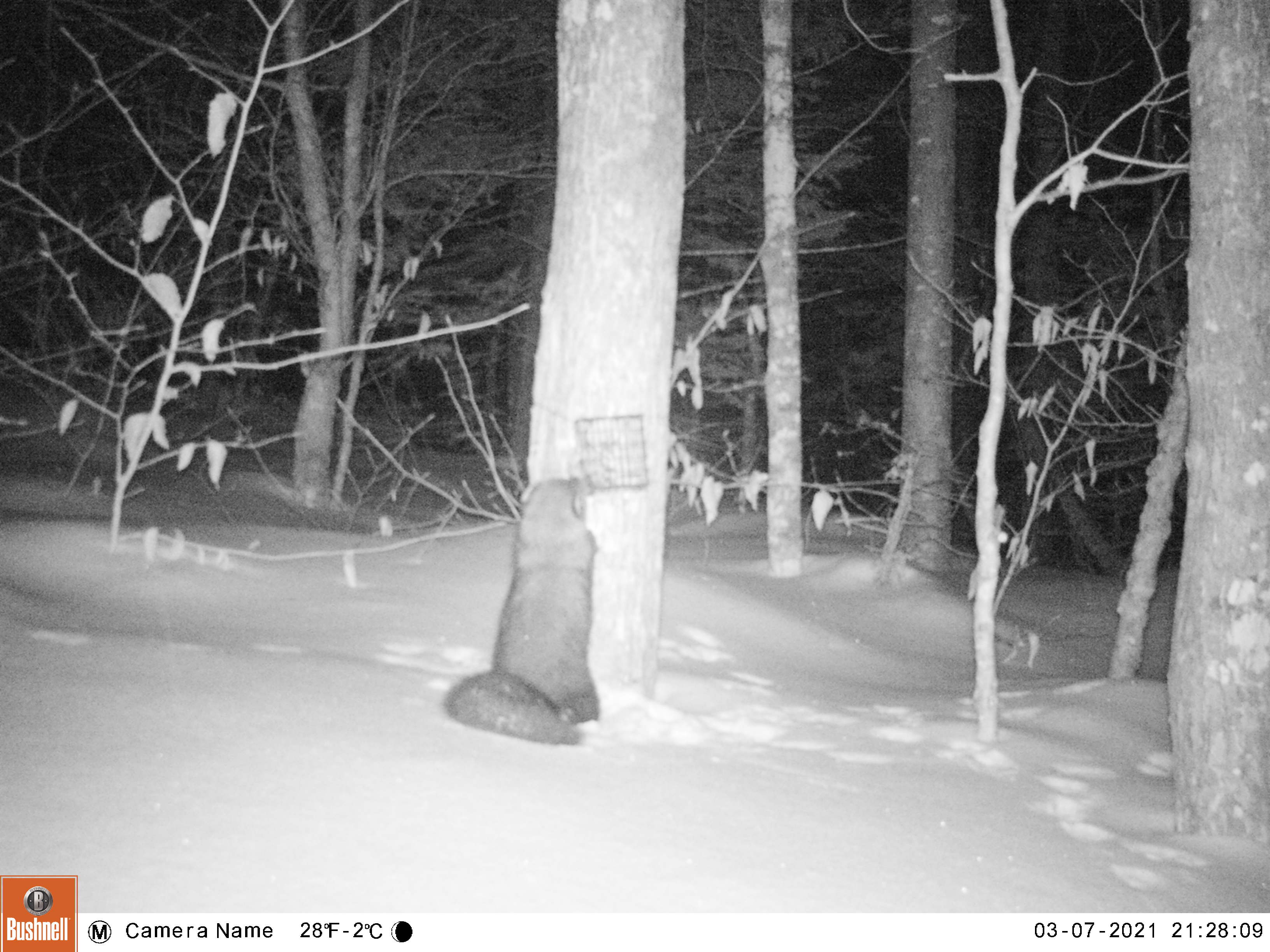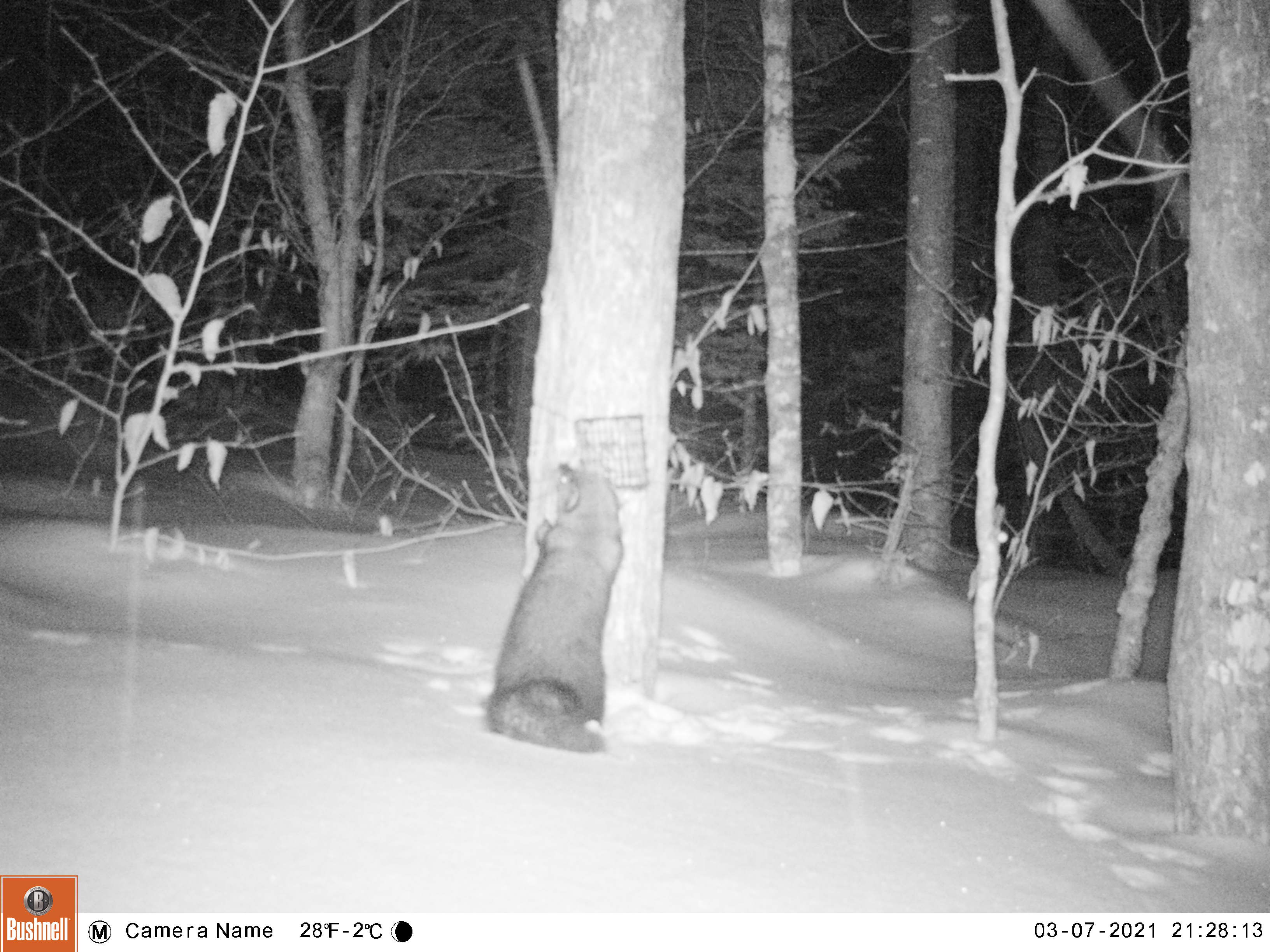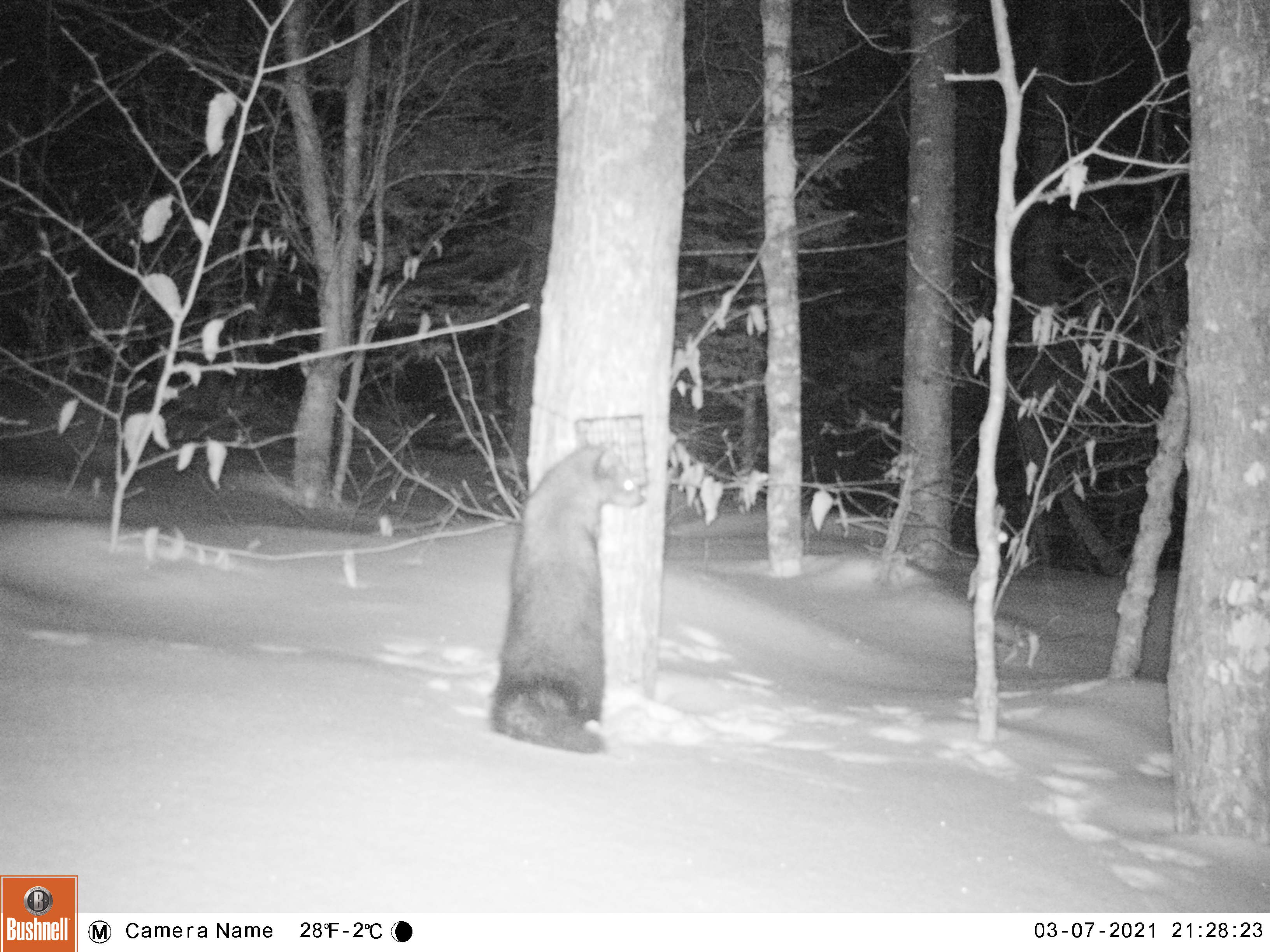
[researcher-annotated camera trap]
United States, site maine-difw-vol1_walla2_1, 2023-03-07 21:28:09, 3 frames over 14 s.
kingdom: Animalia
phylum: Chordata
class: Mammalia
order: Carnivora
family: Mustelidae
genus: Pekania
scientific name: Pekania pennanti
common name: fisher